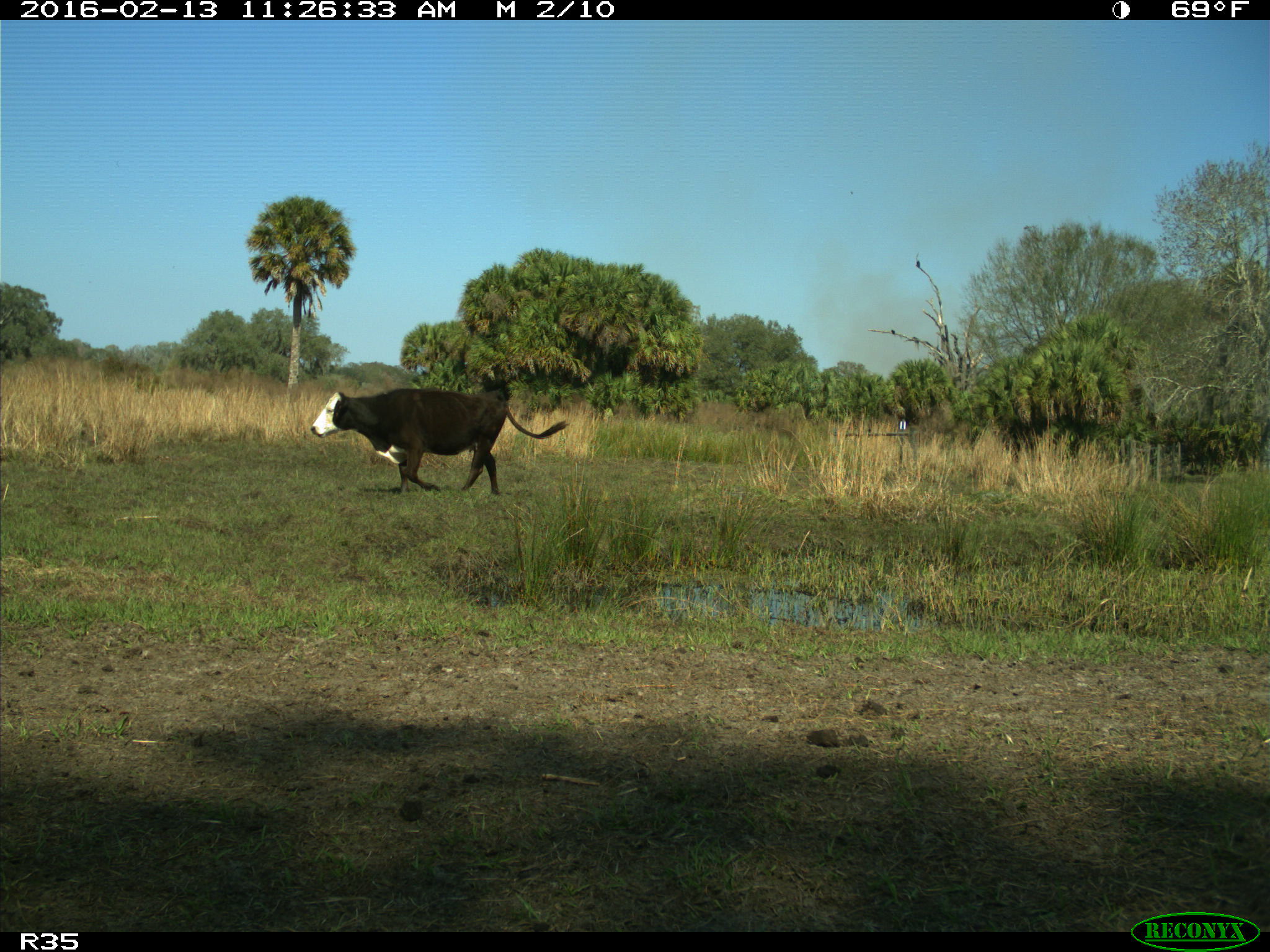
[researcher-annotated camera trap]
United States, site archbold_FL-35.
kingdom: Animalia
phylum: Chordata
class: Mammalia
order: Artiodactyla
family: Bovidae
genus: Bos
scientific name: Bos taurus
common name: domestic cow